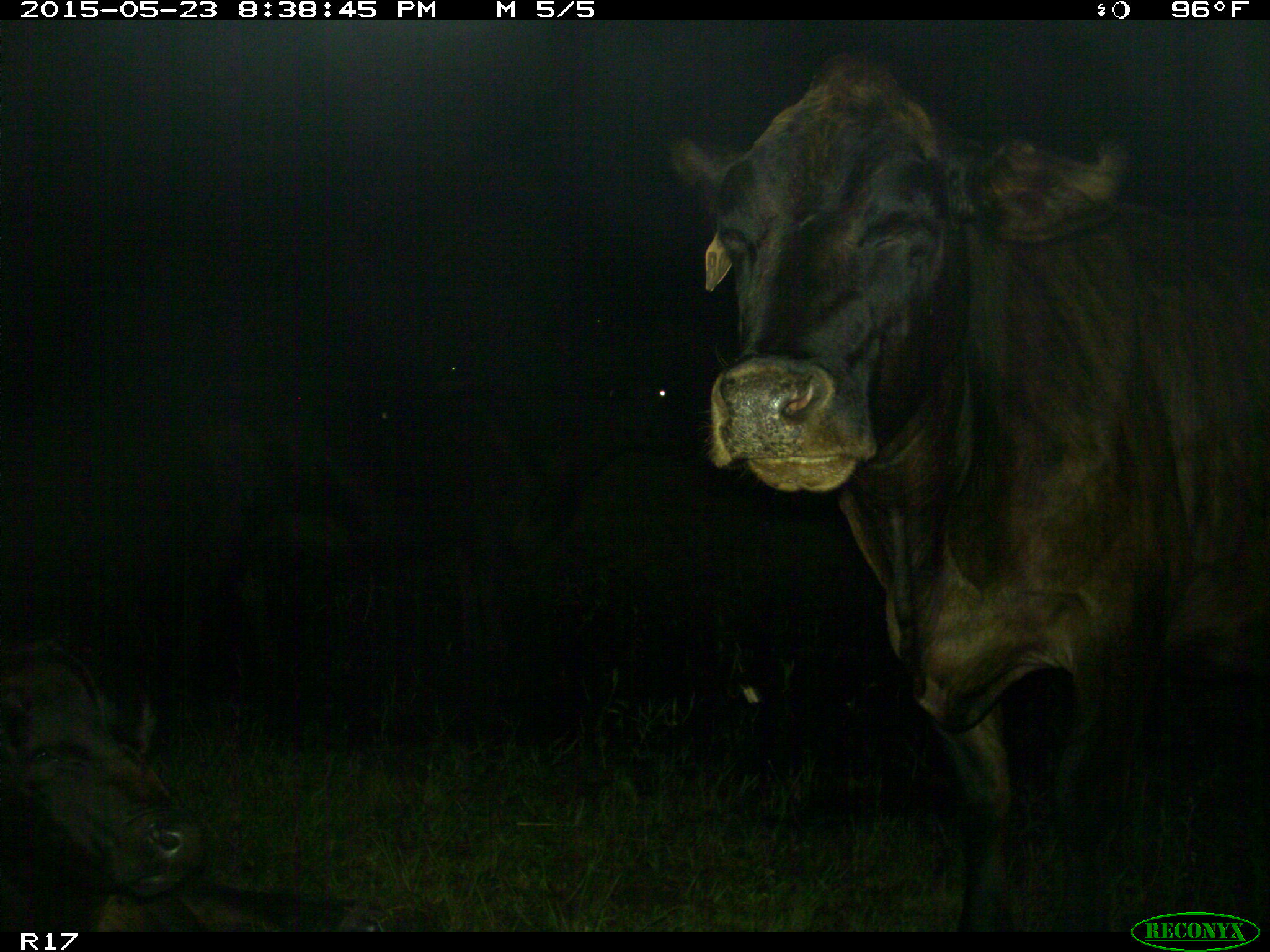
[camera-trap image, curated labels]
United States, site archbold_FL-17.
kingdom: Animalia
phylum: Chordata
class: Mammalia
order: Artiodactyla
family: Bovidae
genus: Bos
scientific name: Bos taurus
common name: domestic cow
Bos taurus (domestic cow).